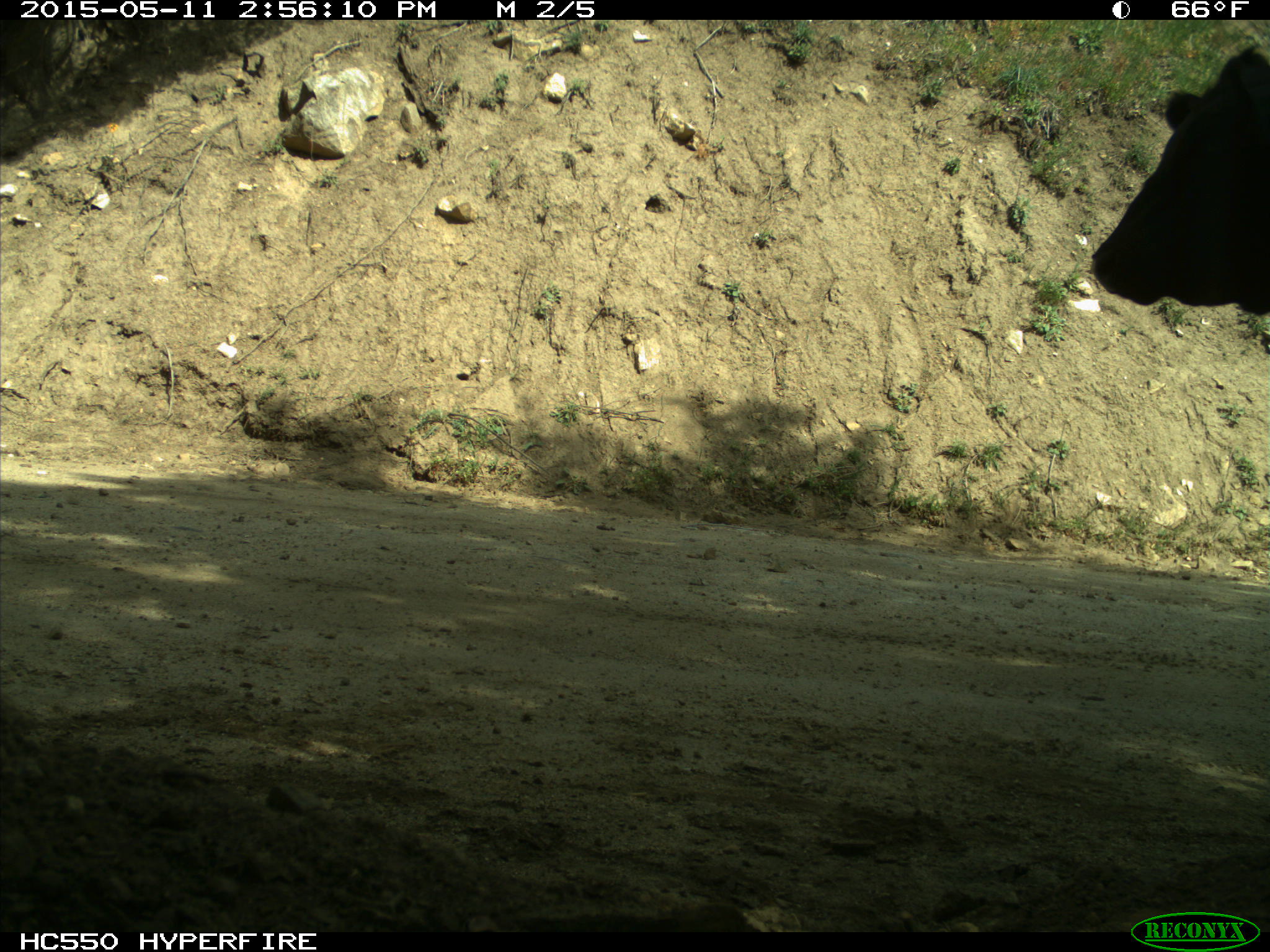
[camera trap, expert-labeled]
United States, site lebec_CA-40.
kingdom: Animalia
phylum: Chordata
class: Mammalia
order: Artiodactyla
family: Bovidae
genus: Bos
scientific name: Bos taurus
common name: domestic cow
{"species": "Bos taurus (domestic cow)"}